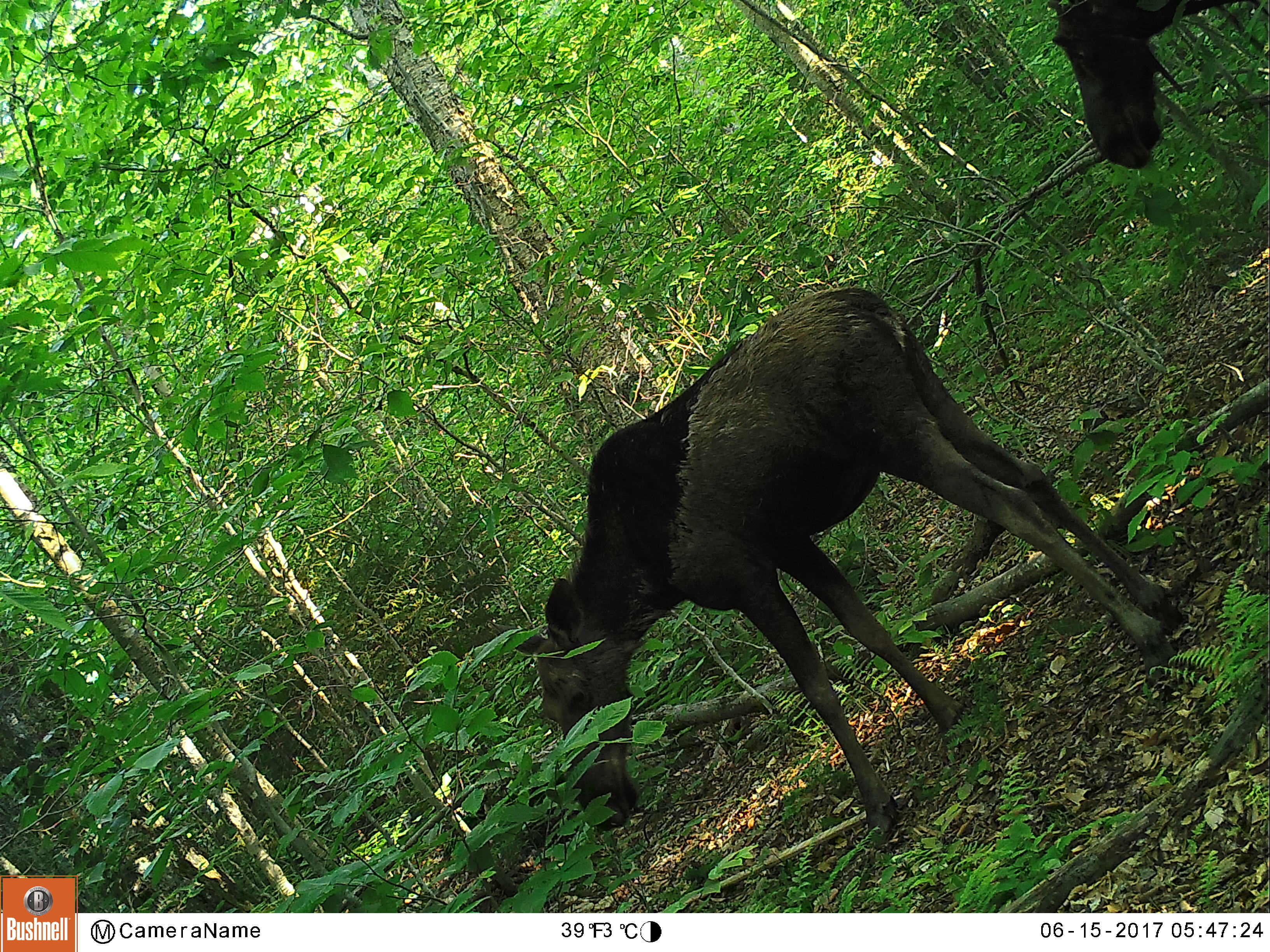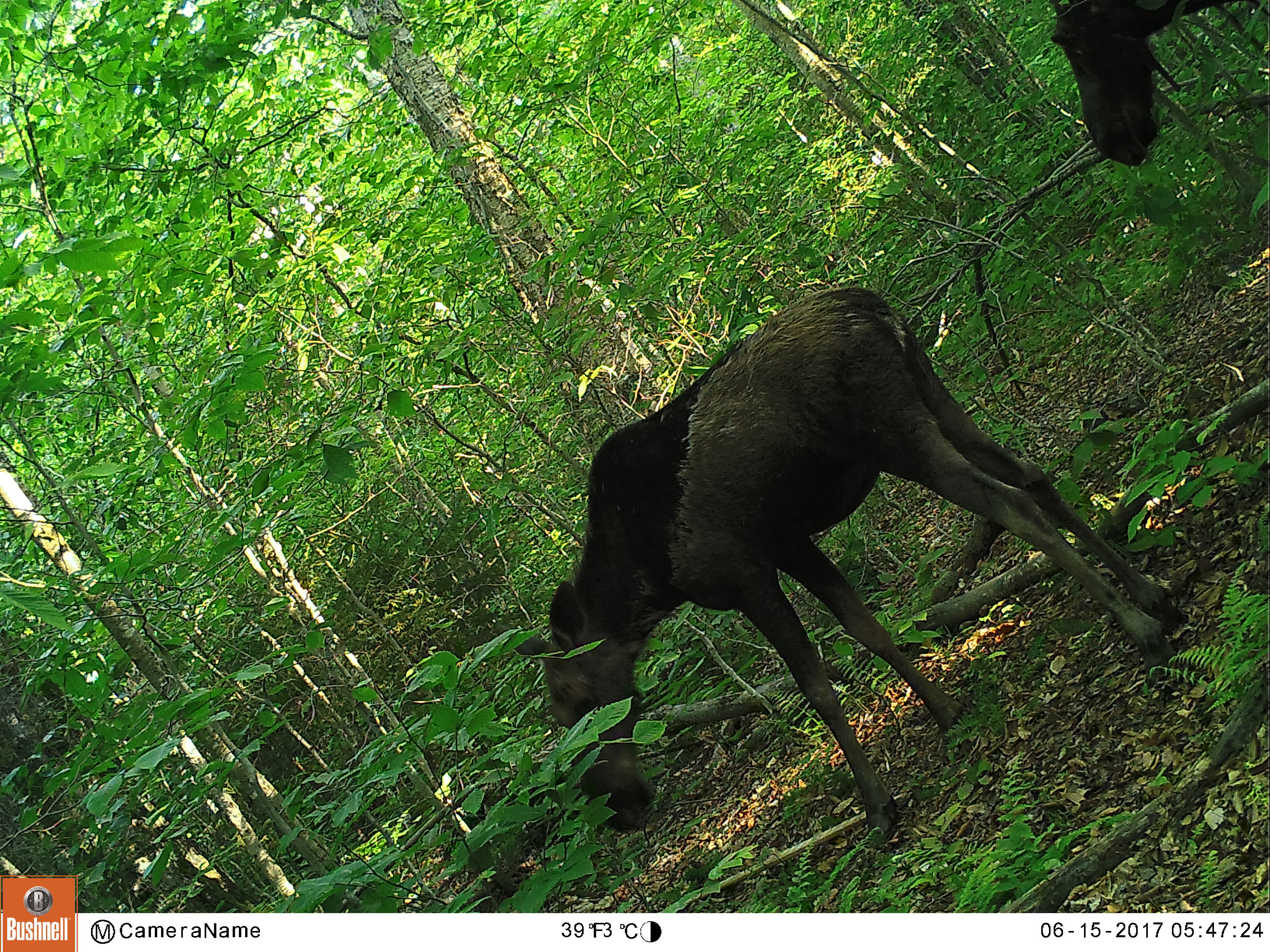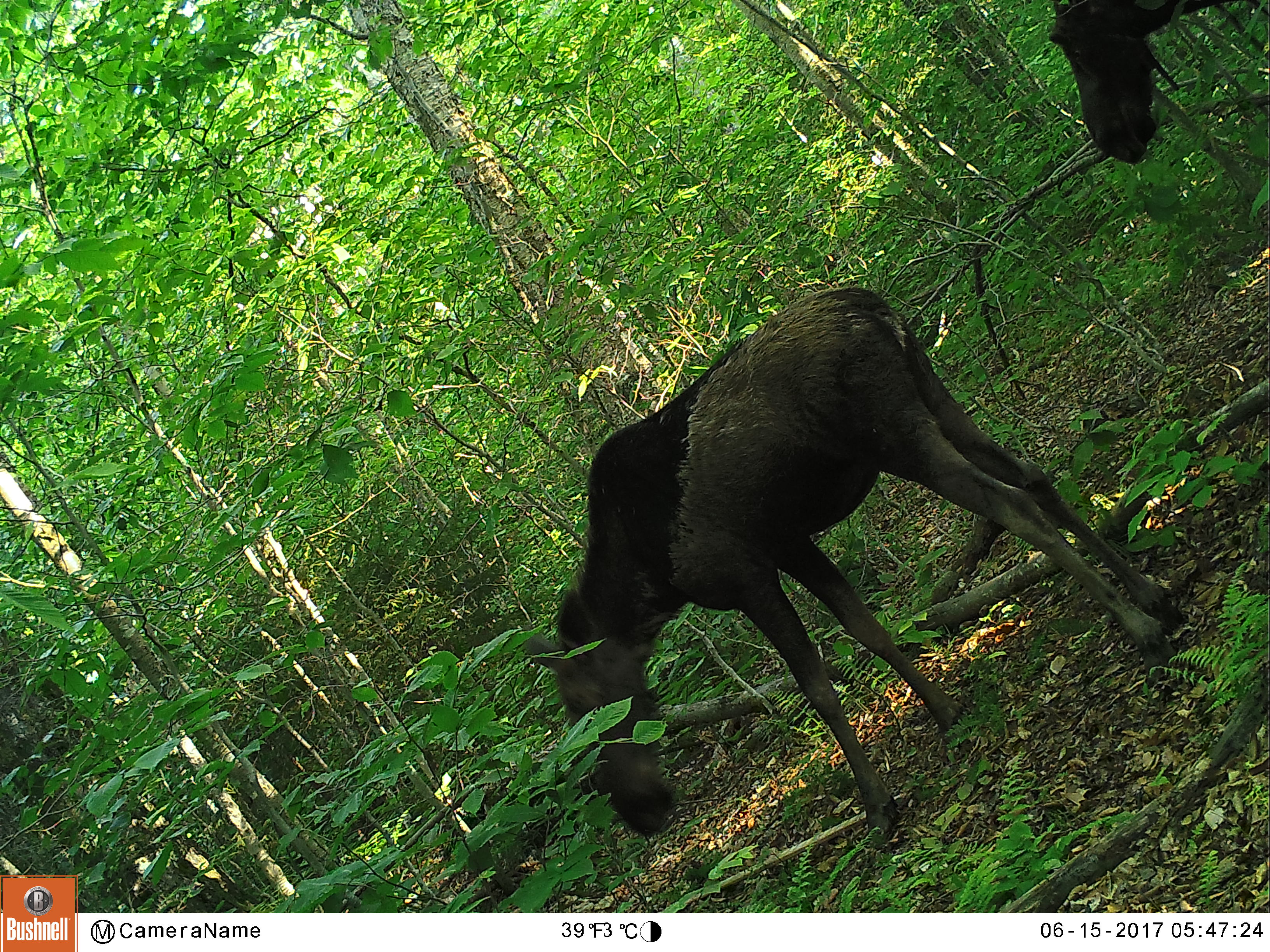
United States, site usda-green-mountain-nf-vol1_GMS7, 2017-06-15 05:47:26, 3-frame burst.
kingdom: Animalia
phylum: Chordata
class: Mammalia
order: Artiodactyla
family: Cervidae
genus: Alces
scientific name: Alces alces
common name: moose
Moose (Alces alces).